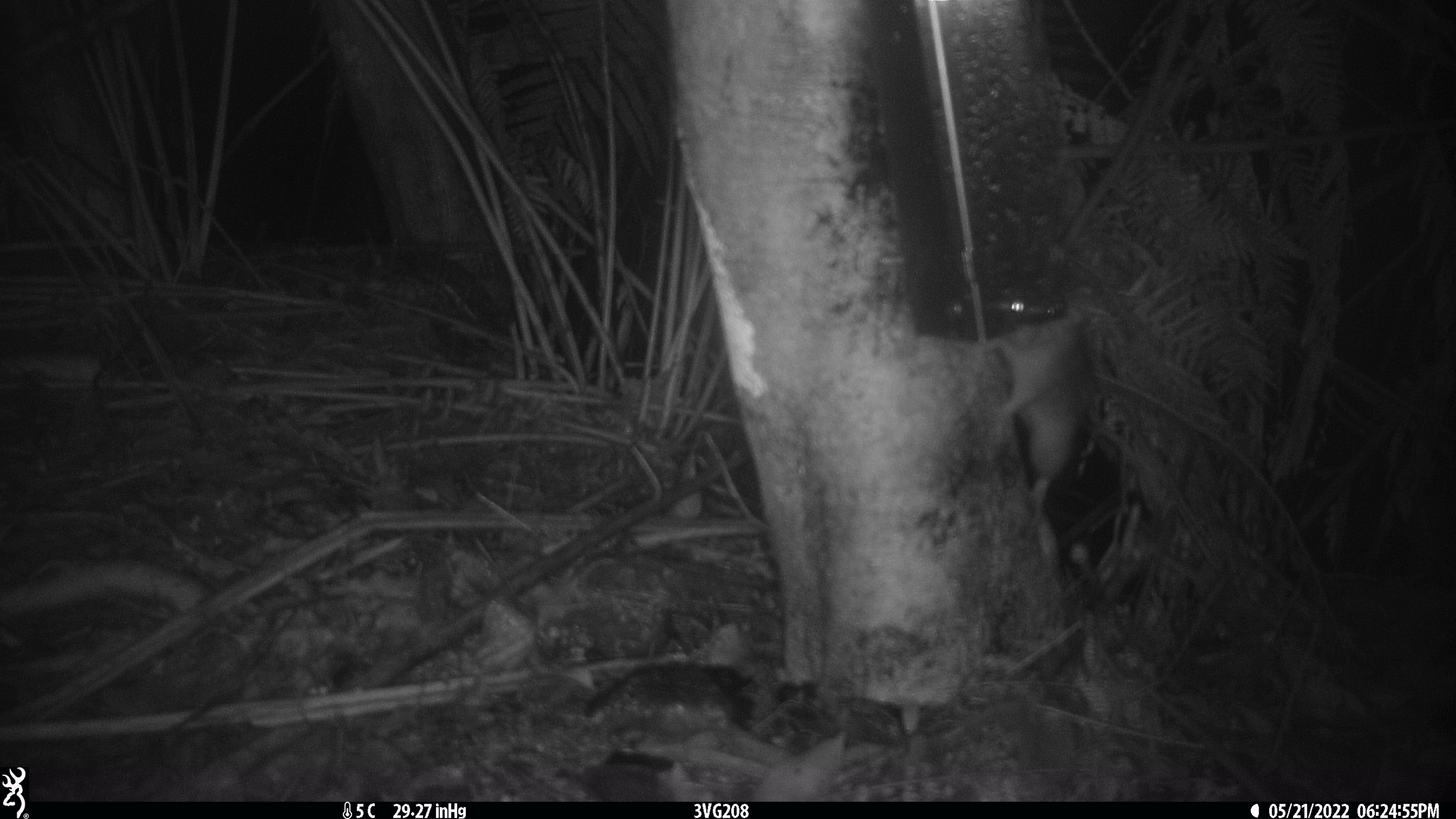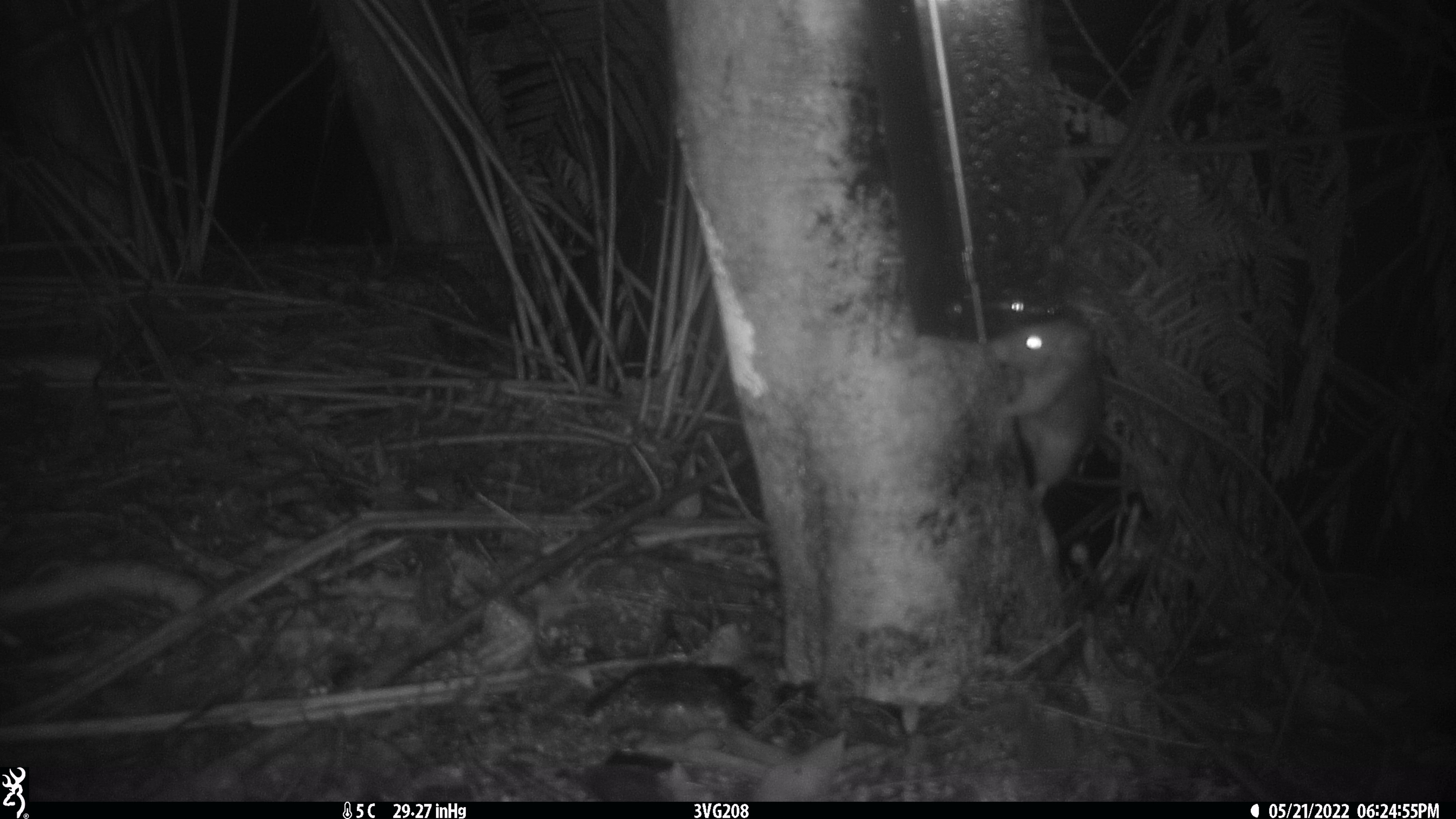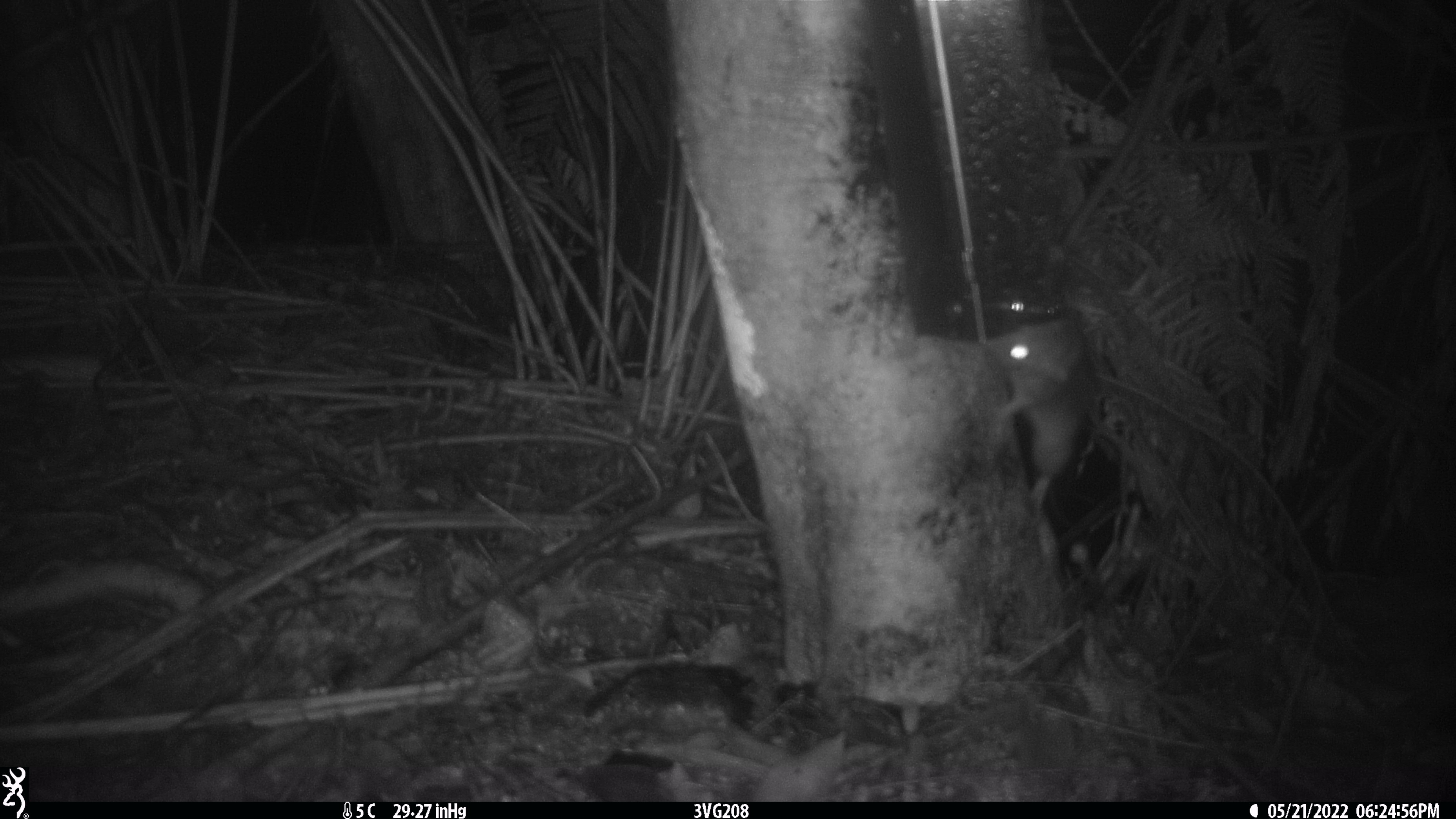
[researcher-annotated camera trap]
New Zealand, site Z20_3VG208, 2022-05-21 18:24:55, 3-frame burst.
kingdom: Animalia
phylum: Chordata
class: Mammalia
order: Rodentia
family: Muridae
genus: Rattus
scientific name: Rattus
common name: rat